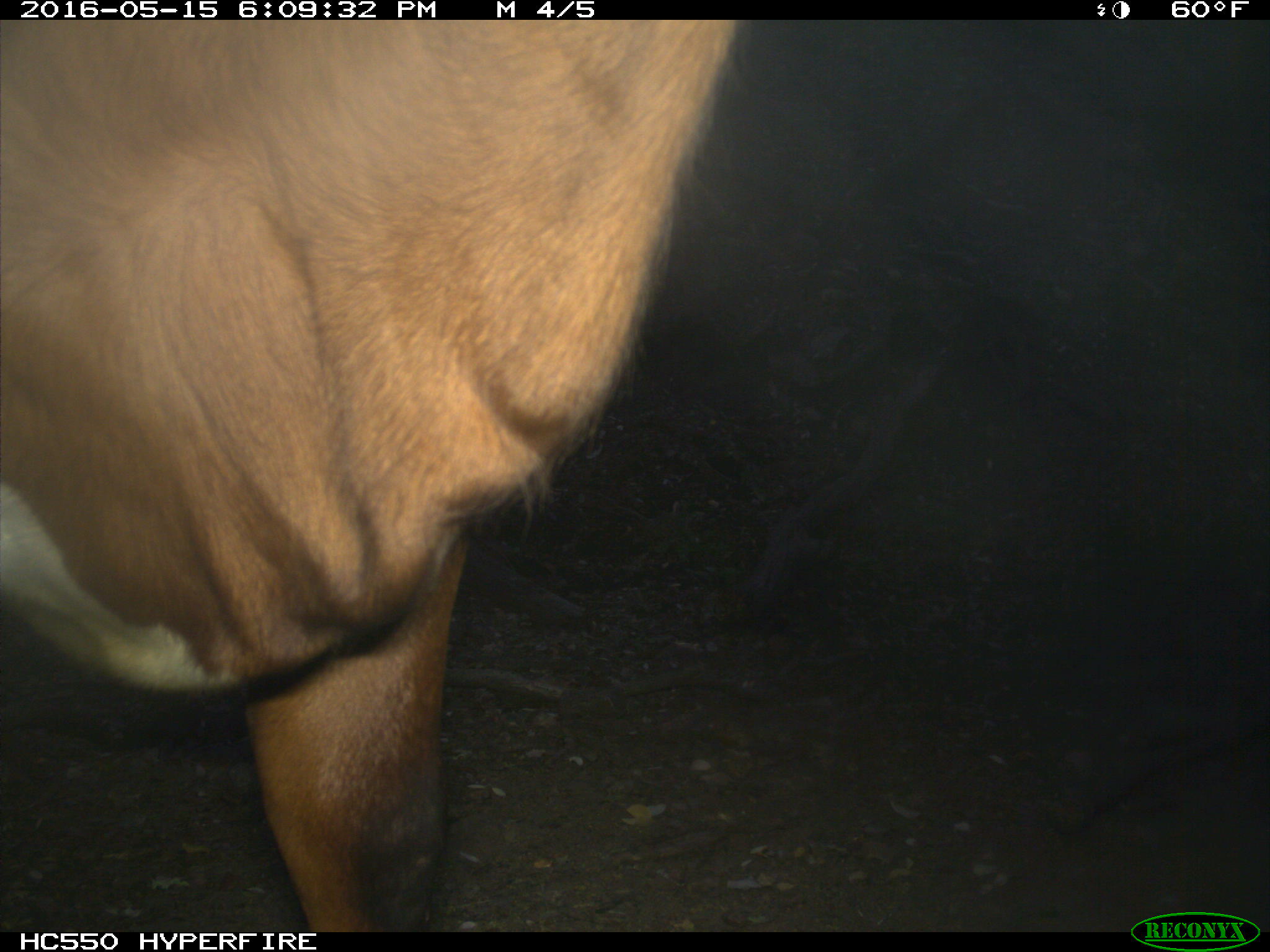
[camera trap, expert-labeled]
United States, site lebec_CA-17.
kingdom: Animalia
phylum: Chordata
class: Mammalia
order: Artiodactyla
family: Bovidae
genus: Bos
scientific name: Bos taurus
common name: domestic cow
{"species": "Bos taurus (domestic cow)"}